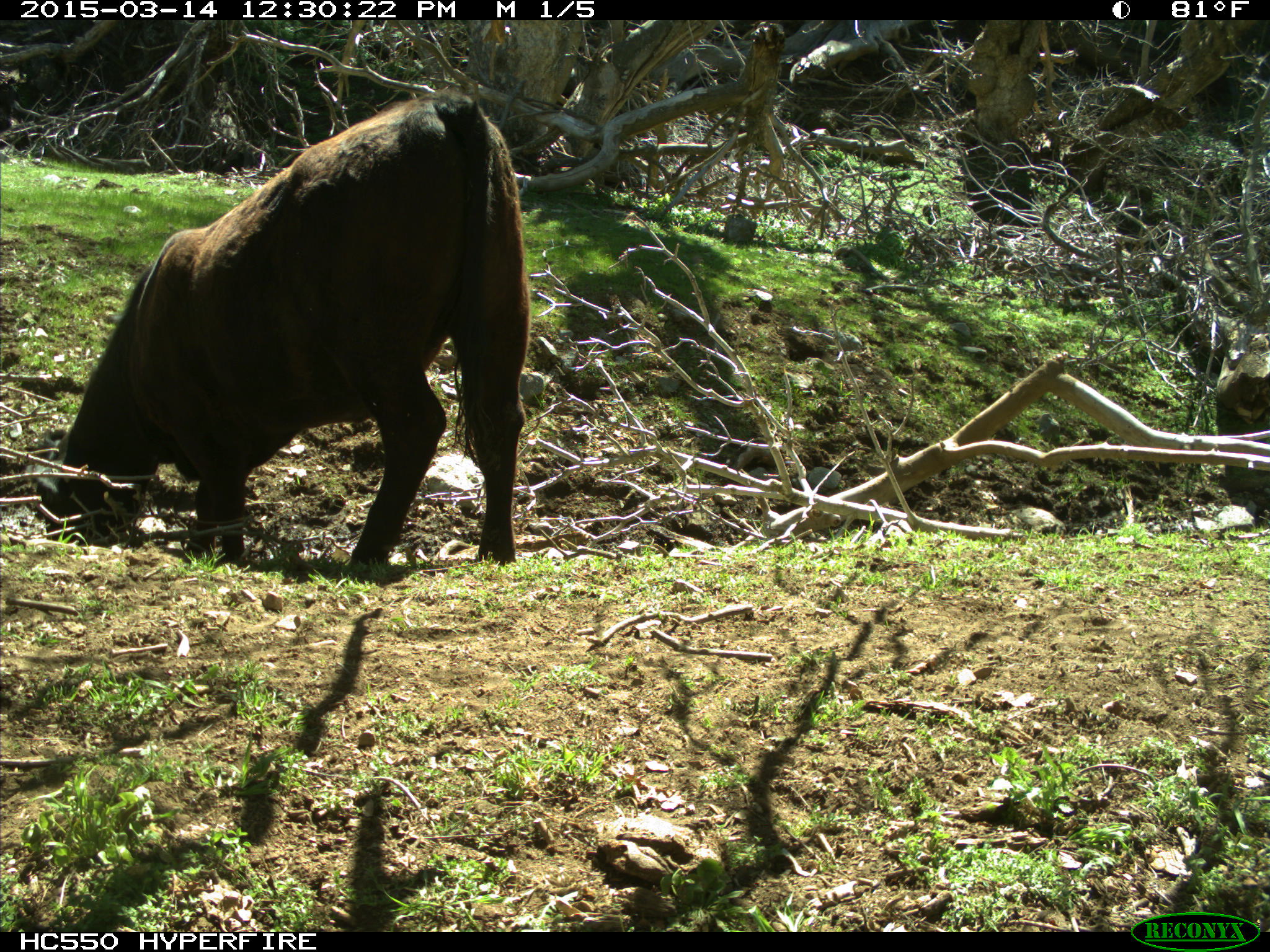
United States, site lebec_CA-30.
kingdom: Animalia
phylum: Chordata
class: Mammalia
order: Artiodactyla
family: Bovidae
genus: Bos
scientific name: Bos taurus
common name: domestic cow